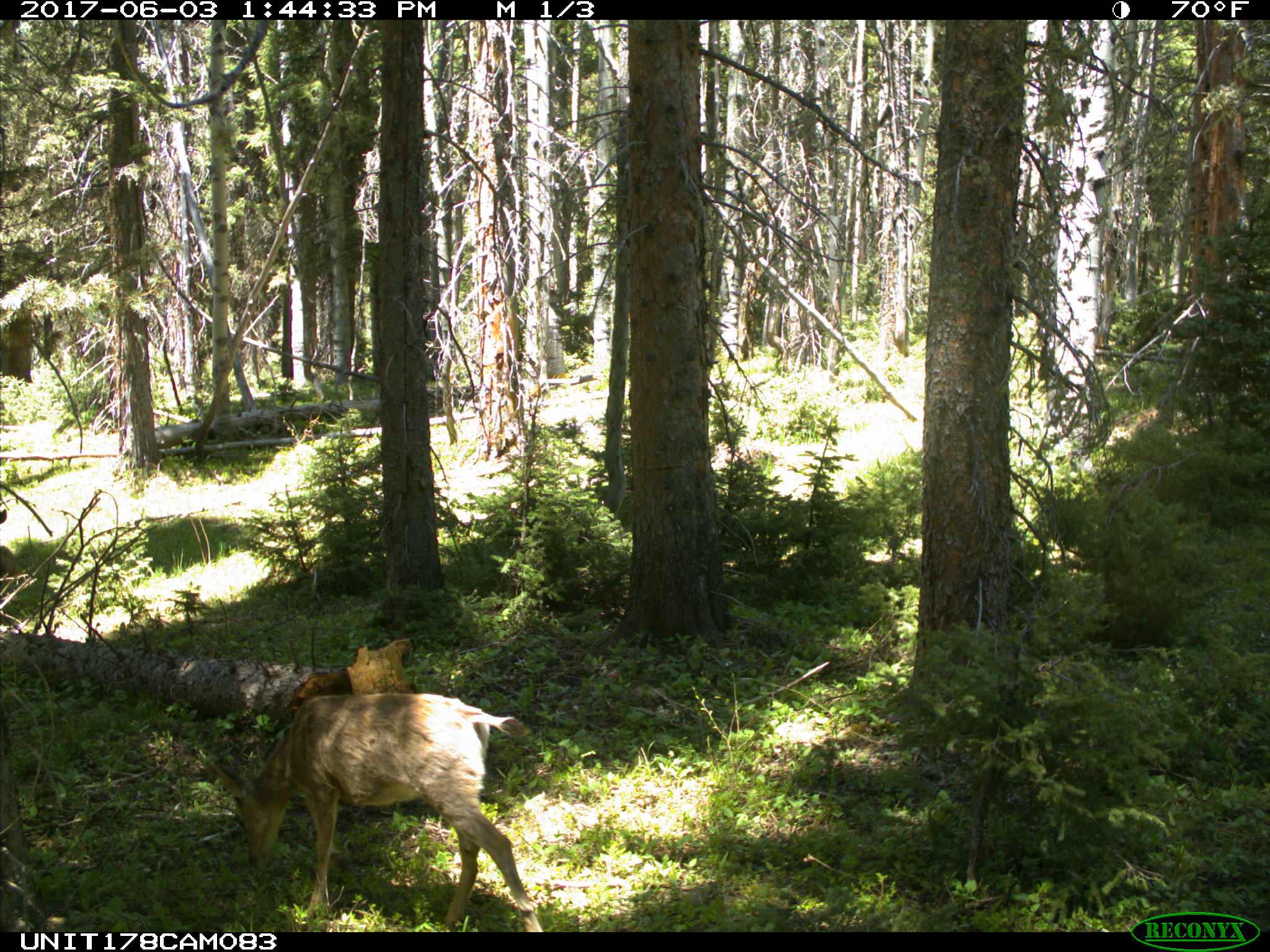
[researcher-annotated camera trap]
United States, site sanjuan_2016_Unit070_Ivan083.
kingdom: Animalia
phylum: Chordata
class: Mammalia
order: Artiodactyla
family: Cervidae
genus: Odocoileus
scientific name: Odocoileus hemionus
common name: mule deer